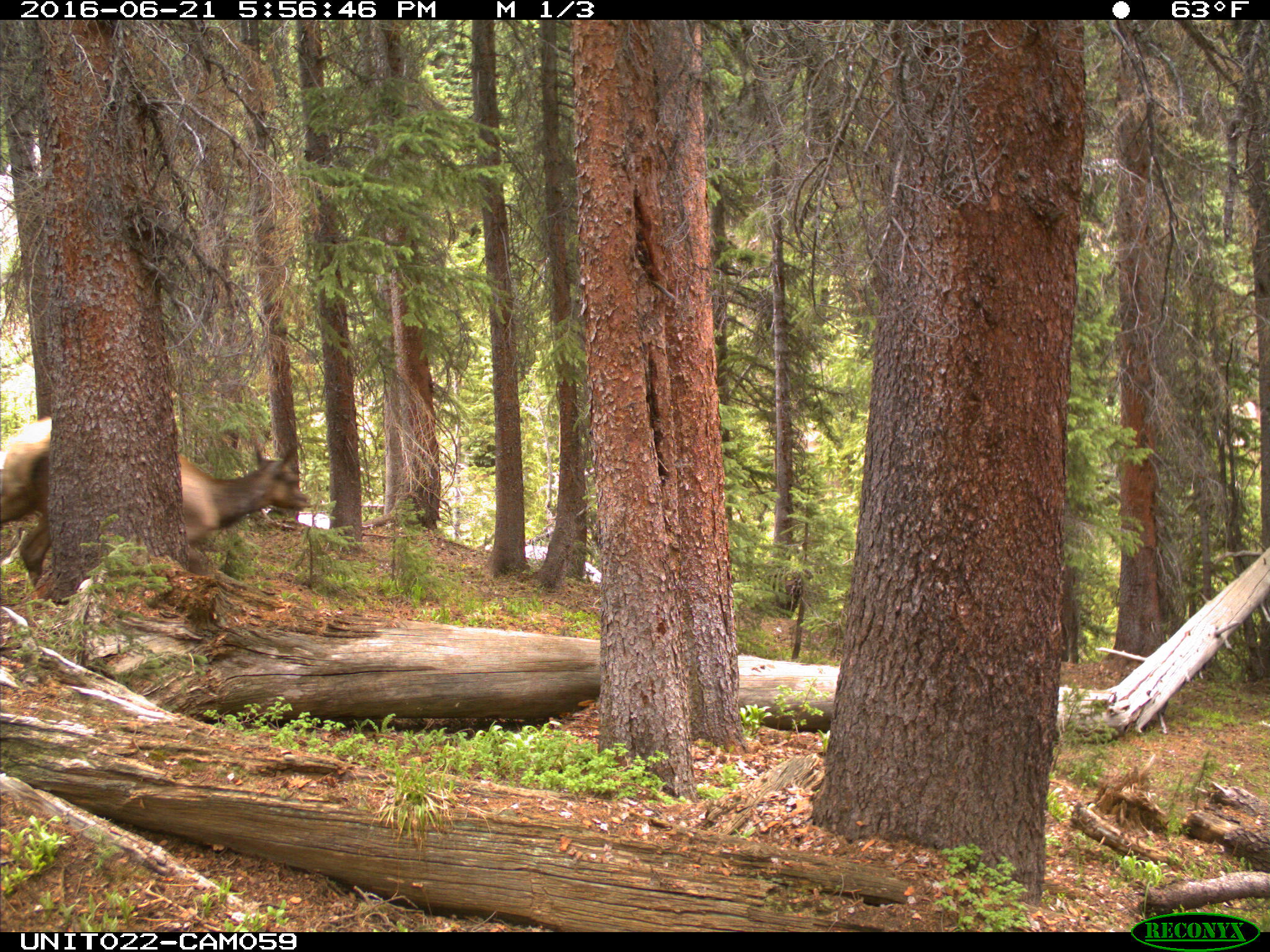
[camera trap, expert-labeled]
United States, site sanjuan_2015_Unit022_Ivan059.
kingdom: Animalia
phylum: Chordata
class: Mammalia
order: Artiodactyla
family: Cervidae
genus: Cervus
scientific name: Cervus elaphus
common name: red deer